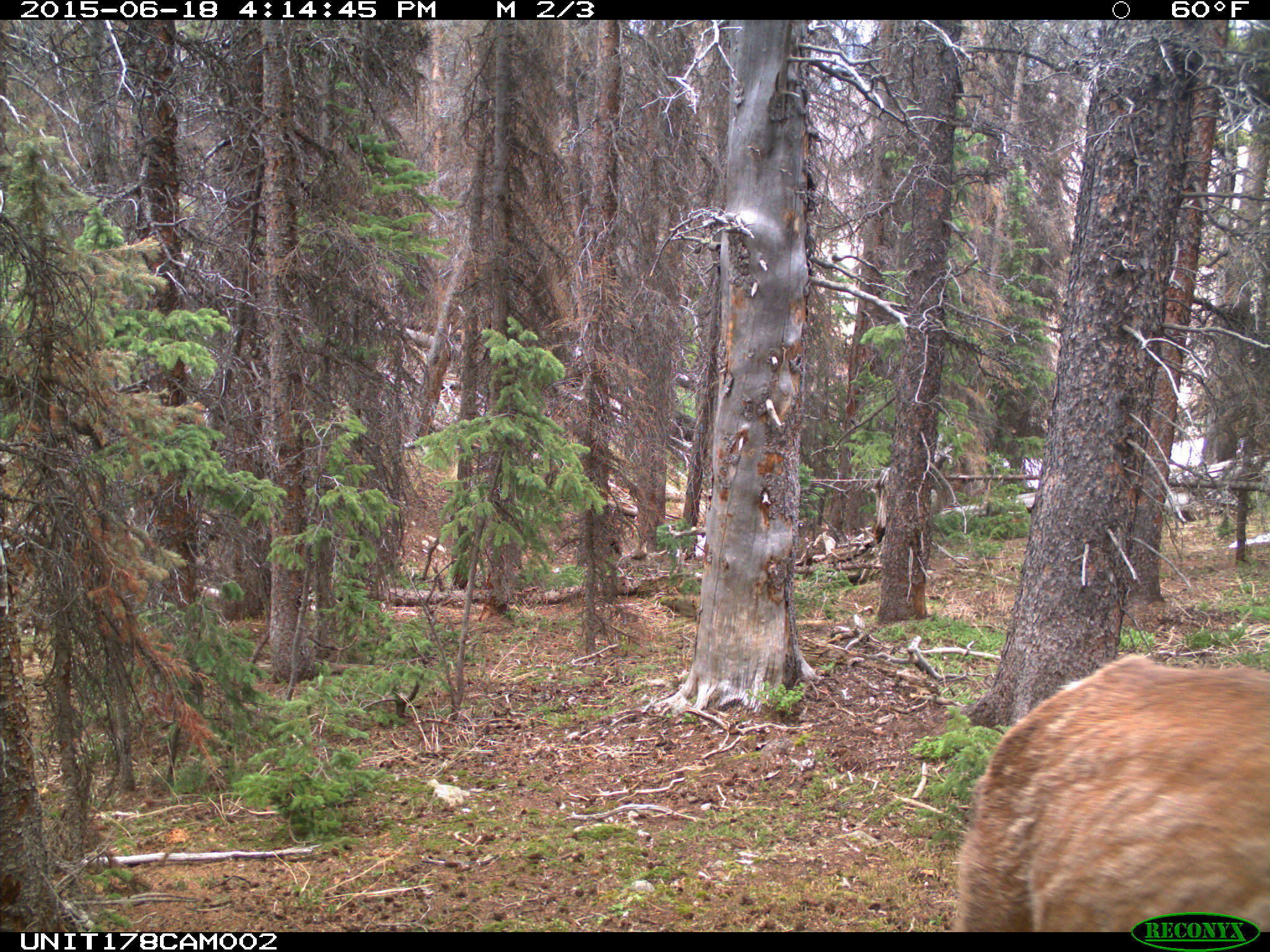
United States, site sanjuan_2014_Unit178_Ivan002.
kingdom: Animalia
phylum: Chordata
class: Mammalia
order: Artiodactyla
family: Cervidae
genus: Cervus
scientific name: Cervus elaphus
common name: red deer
Cervus elaphus (red deer).